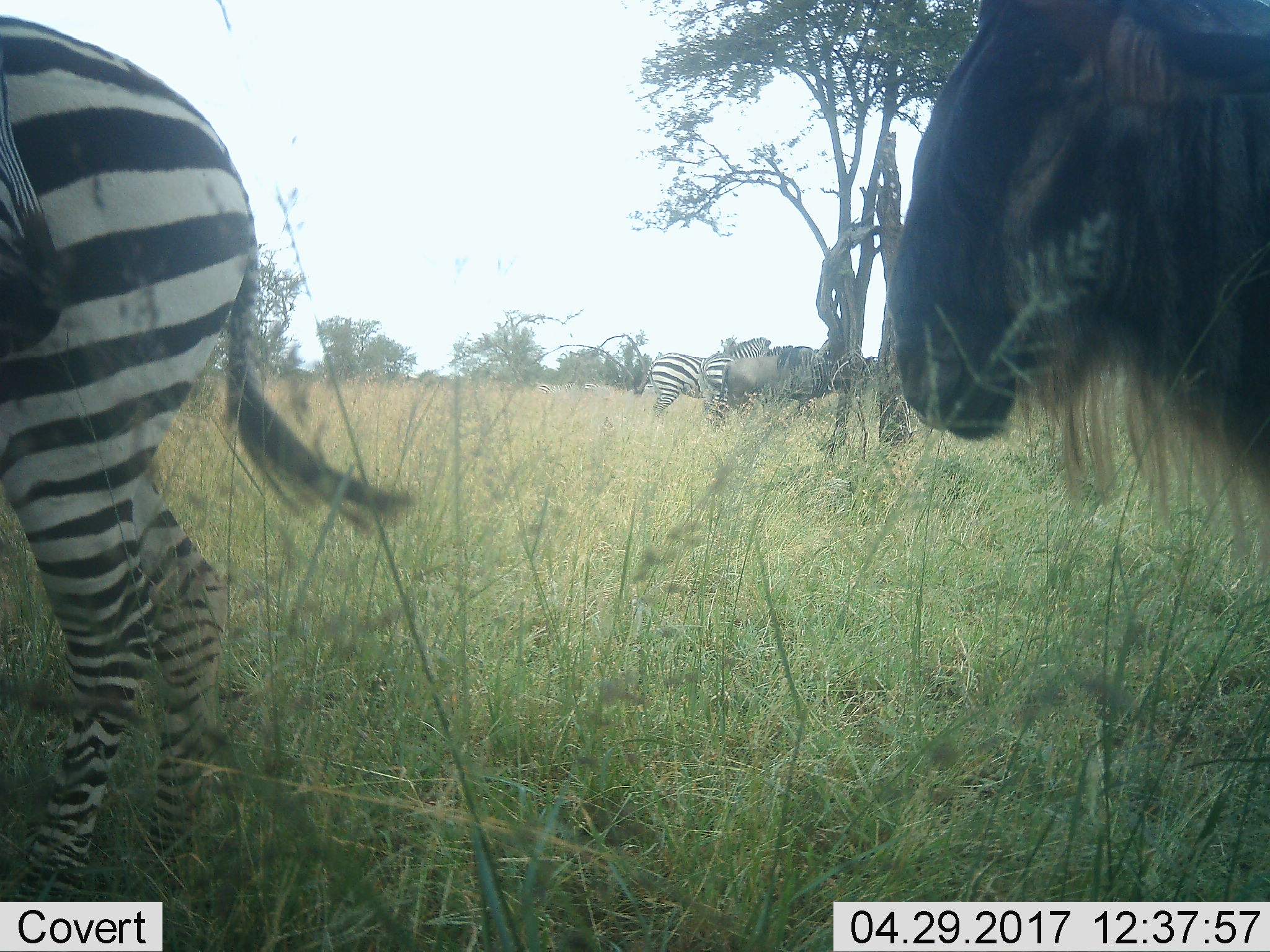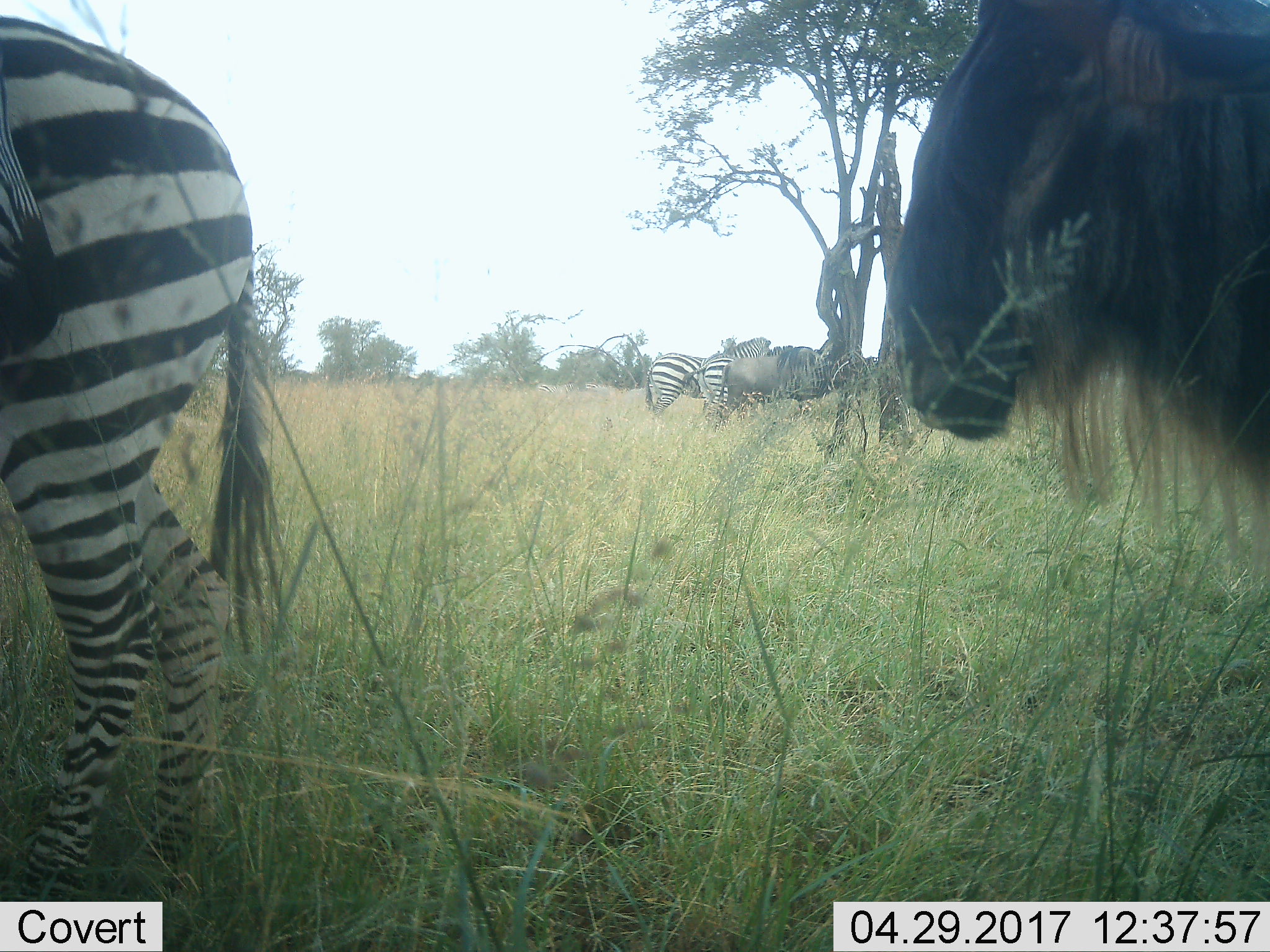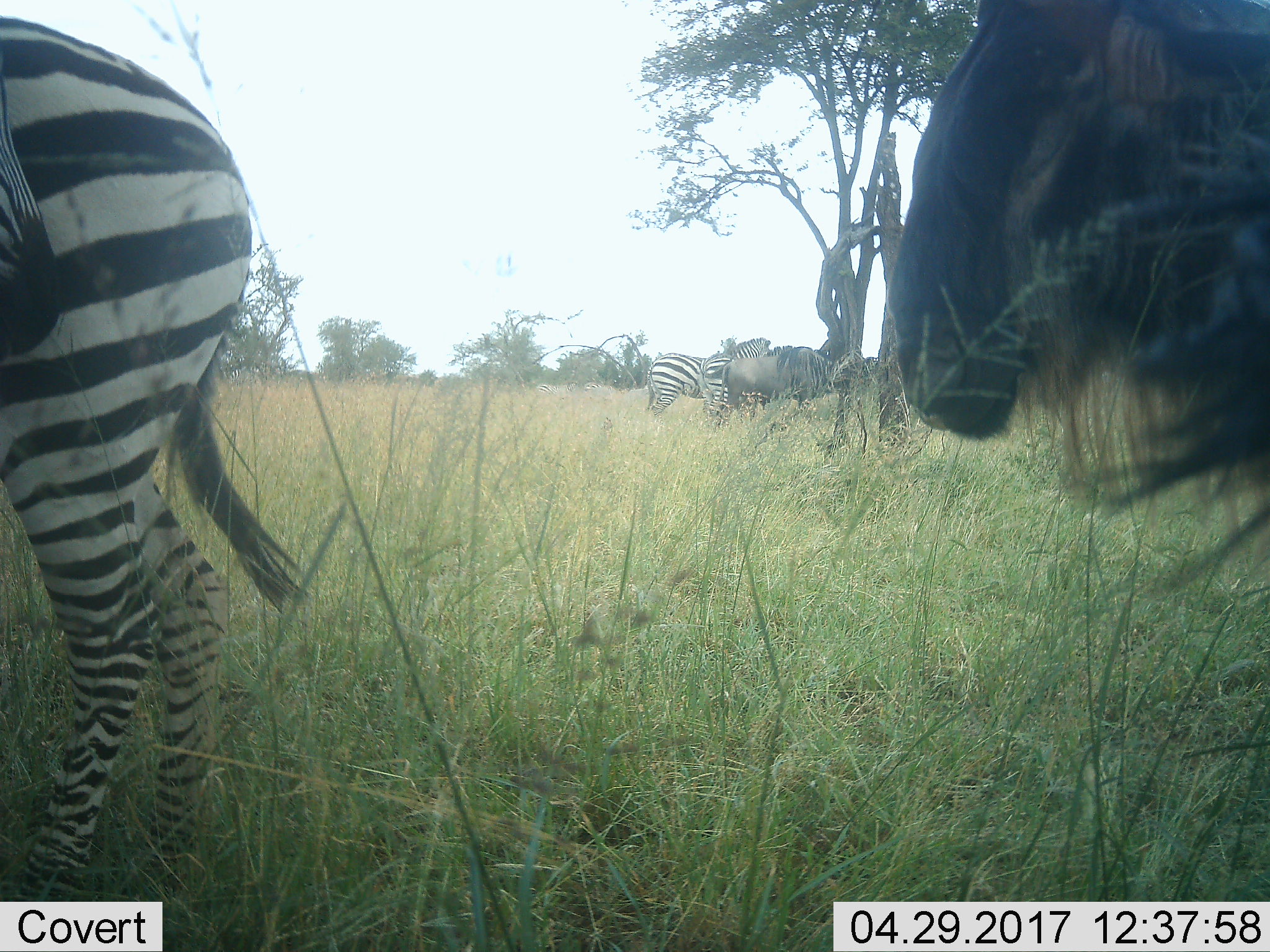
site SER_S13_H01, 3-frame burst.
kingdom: Animalia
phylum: Chordata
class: Mammalia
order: Artiodactyla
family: Bovidae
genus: Connochaetes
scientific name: Connochaetes taurinus taurinus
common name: blue wildebeest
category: wildebeestblue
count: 2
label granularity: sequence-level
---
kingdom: Animalia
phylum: Chordata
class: Mammalia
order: Perissodactyla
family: Equidae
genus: Equus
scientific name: Equus quagga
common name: plains zebra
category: zebraplains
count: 3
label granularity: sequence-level